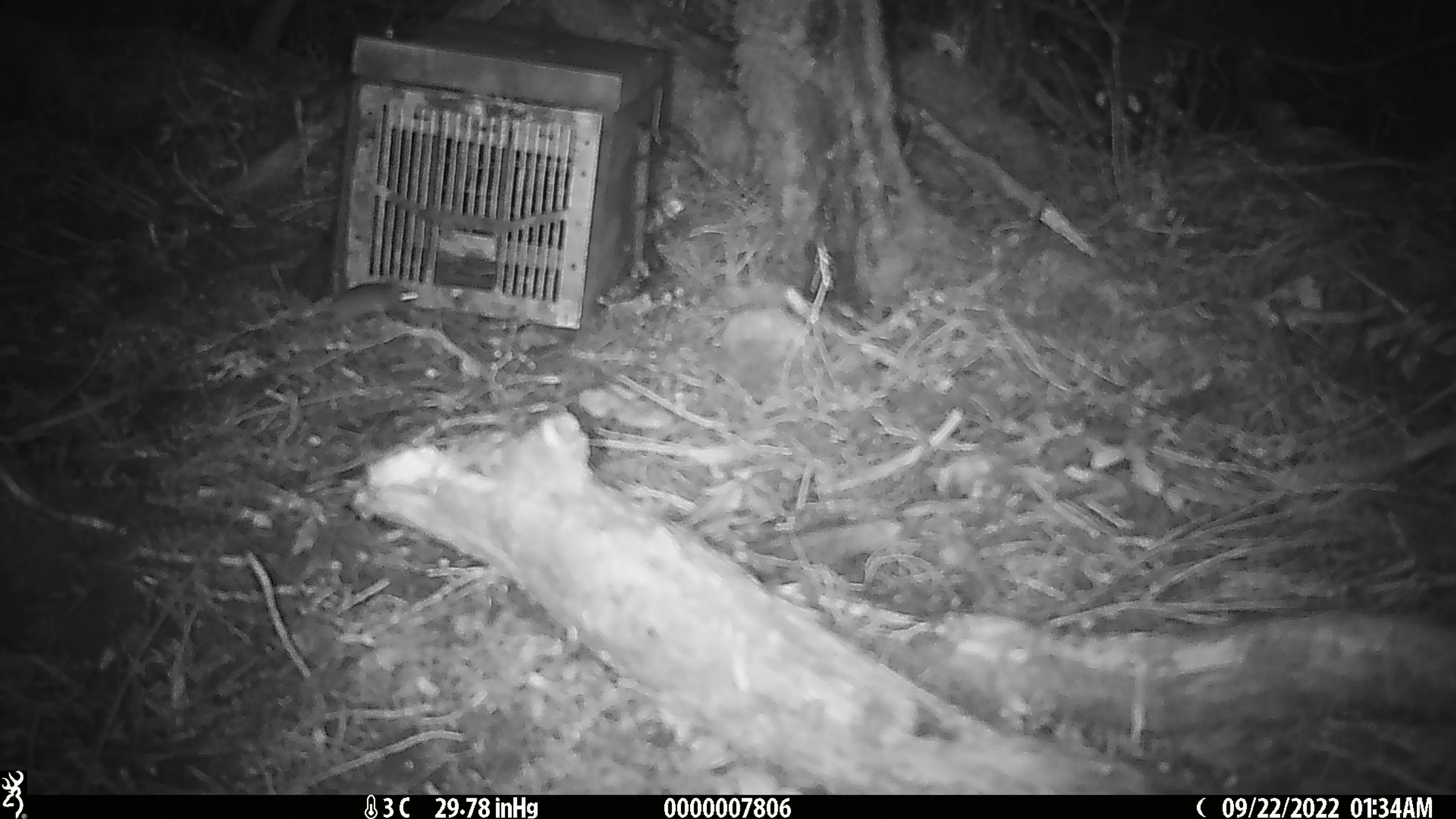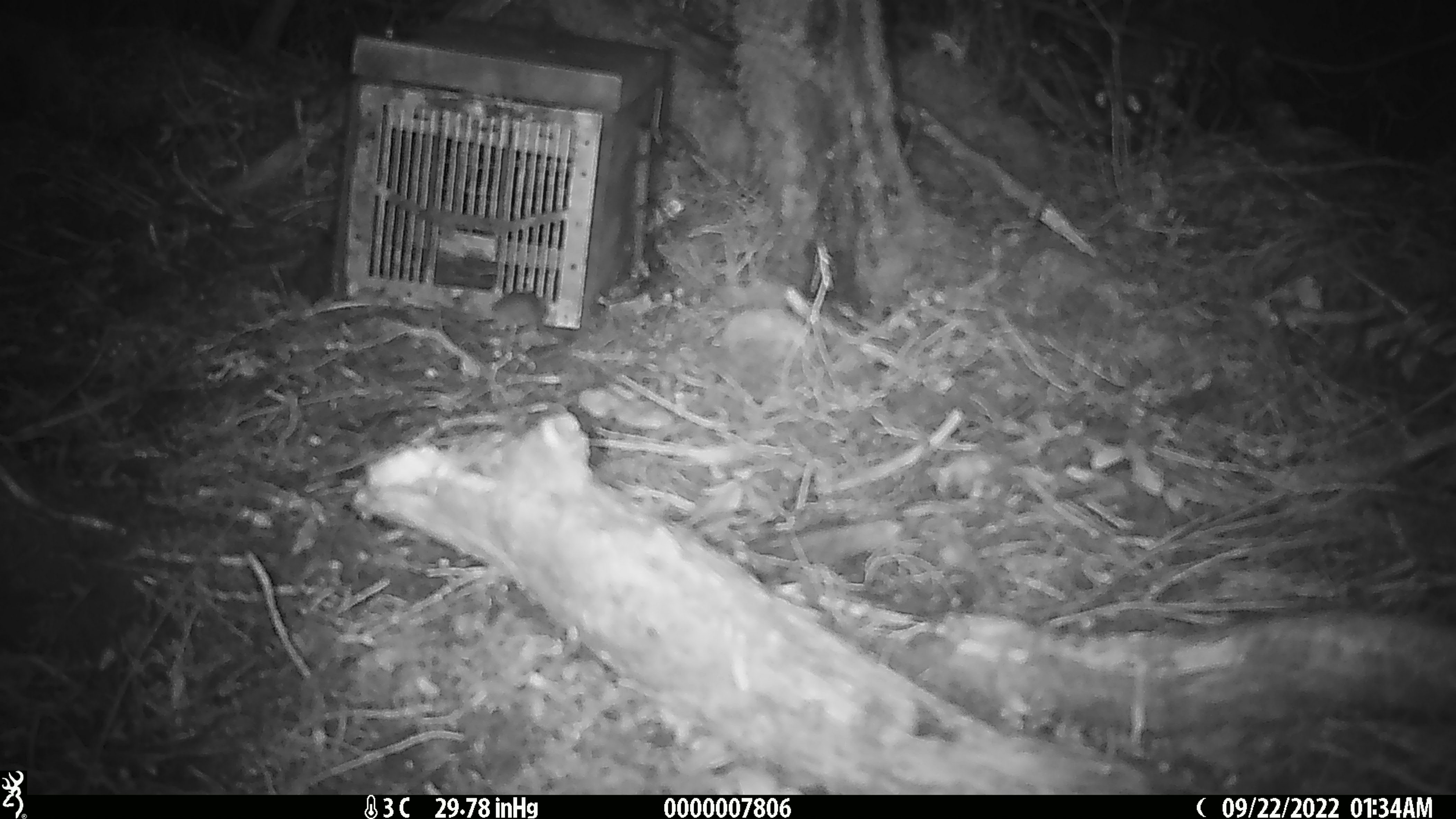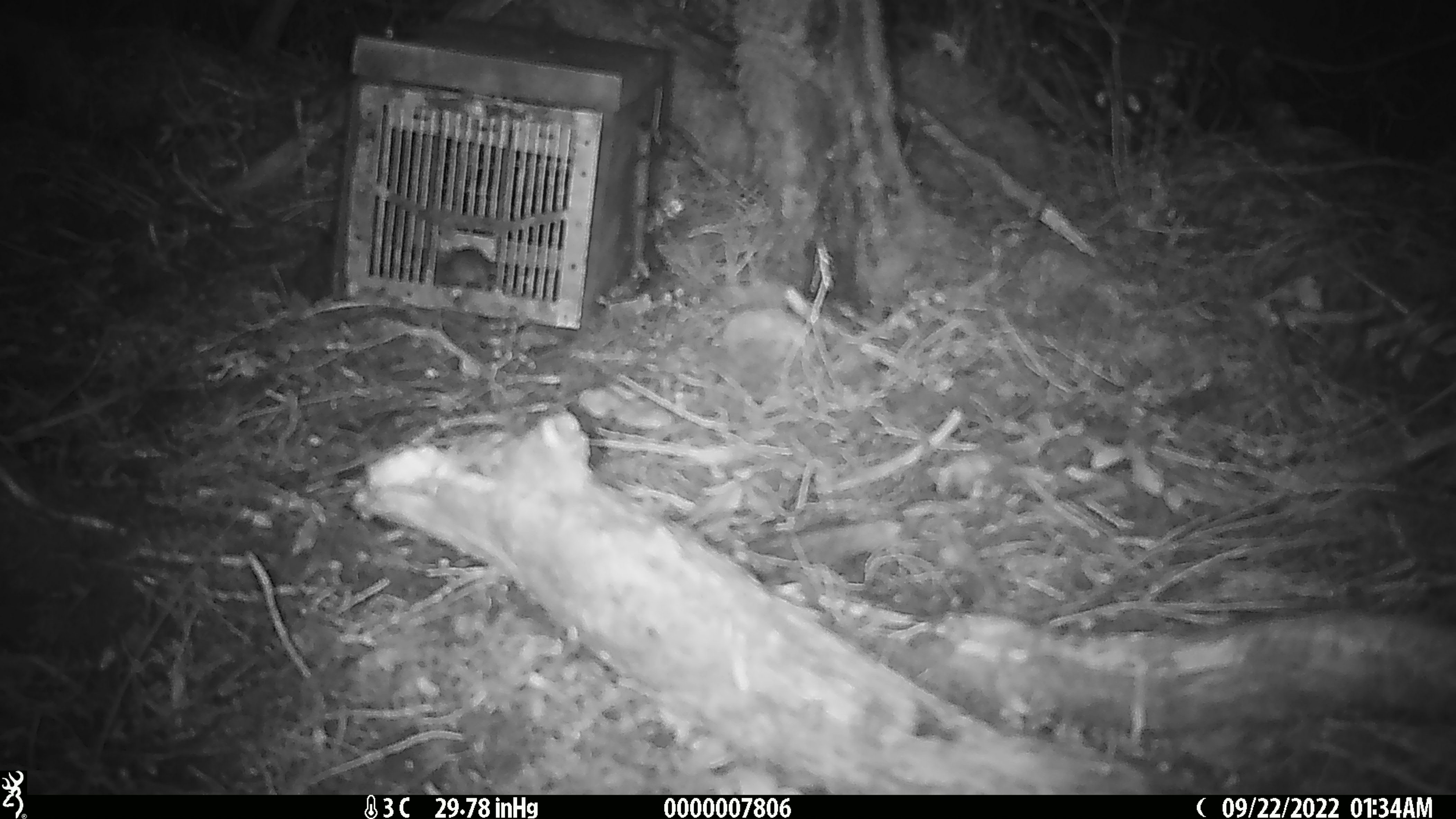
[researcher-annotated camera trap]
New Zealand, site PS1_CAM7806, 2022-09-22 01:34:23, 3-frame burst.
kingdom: Animalia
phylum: Chordata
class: Mammalia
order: Rodentia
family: Muridae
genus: Mus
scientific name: Mus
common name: mouse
Mouse (Mus).